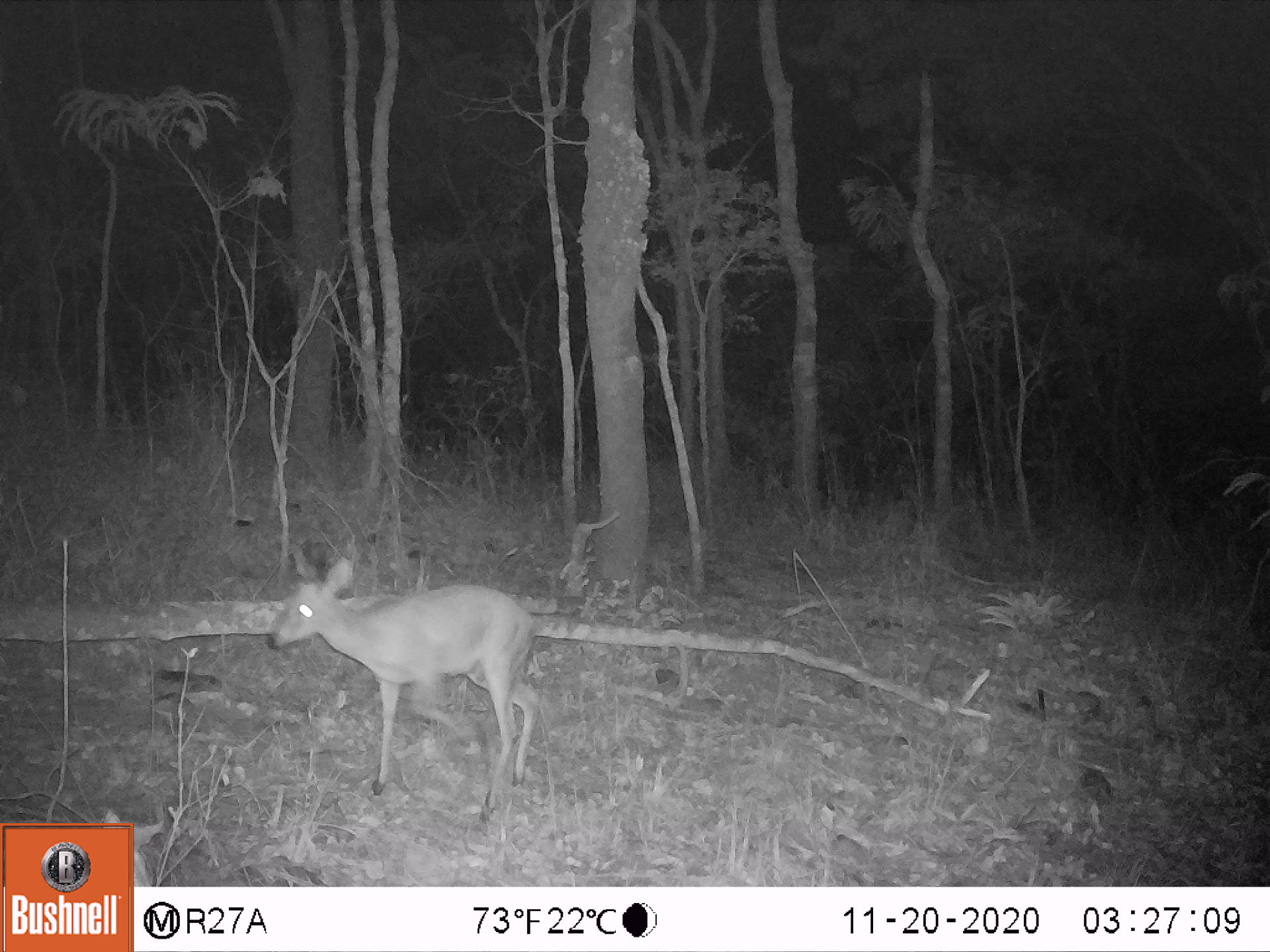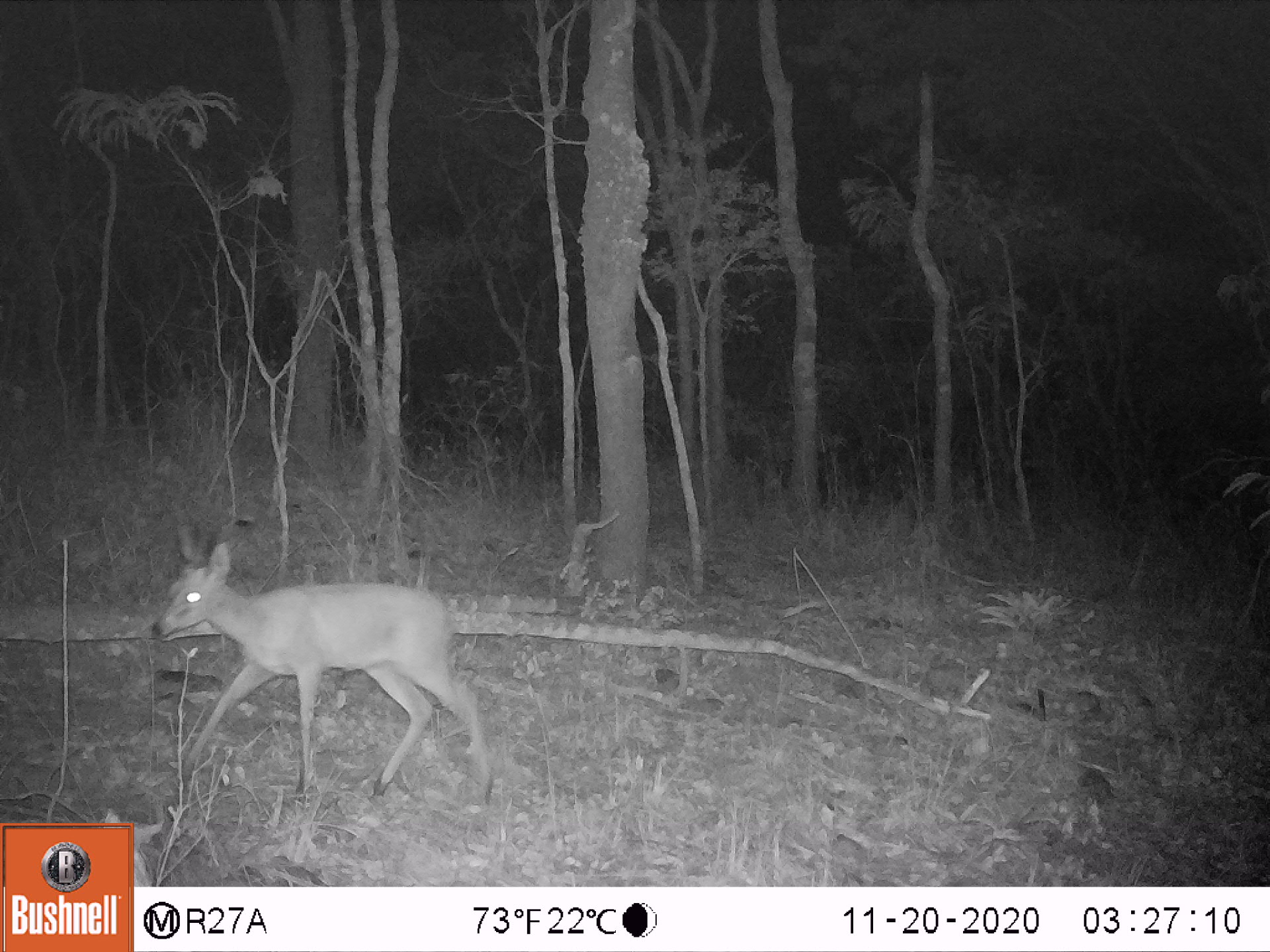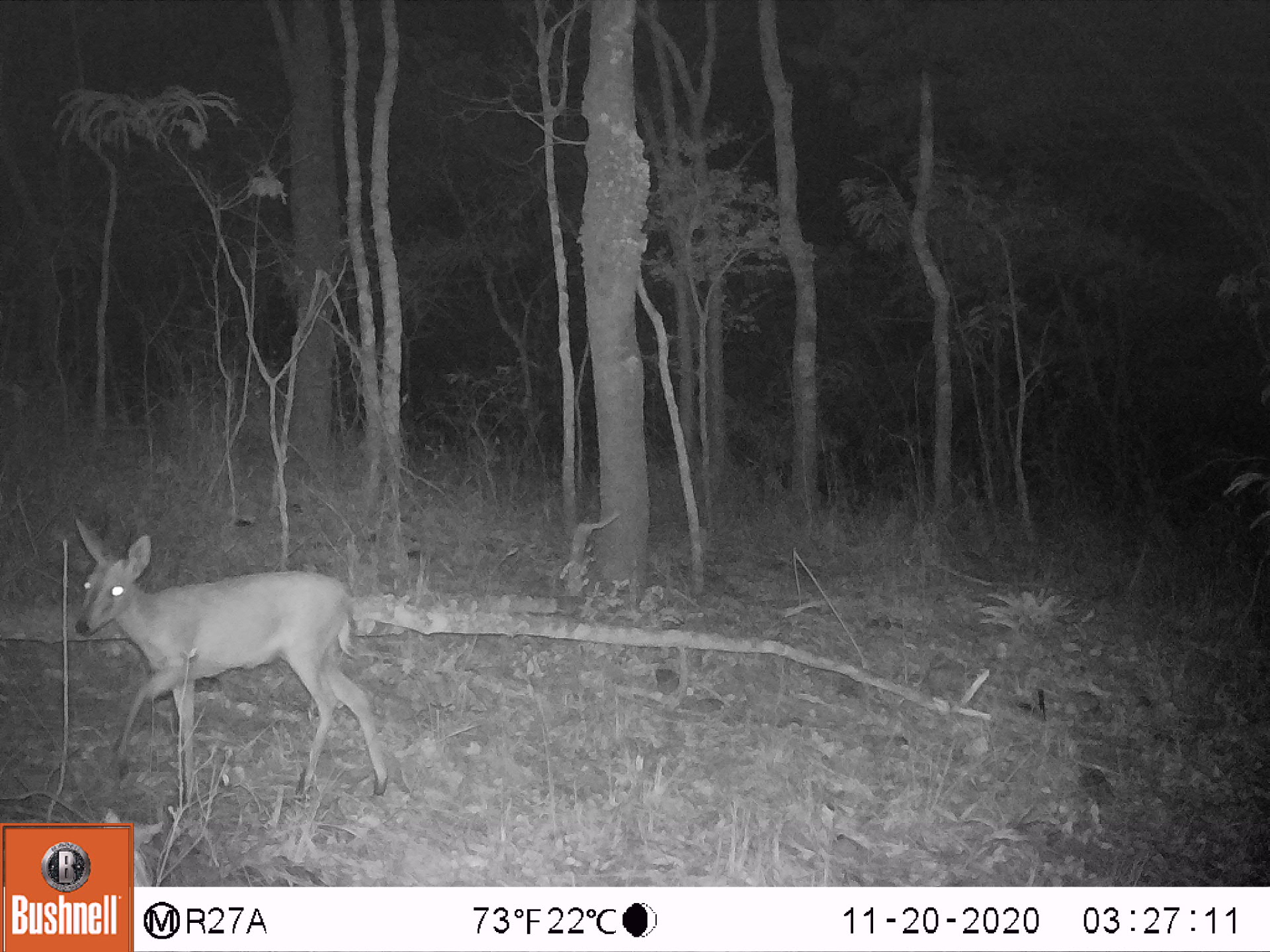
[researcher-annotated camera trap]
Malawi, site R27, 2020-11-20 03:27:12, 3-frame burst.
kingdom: Animalia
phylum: Chordata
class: Mammalia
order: Artiodactyla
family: Bovidae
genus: Sylvicapra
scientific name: Sylvicapra grimmia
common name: common duiker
Common duiker (Sylvicapra grimmia), count 1.